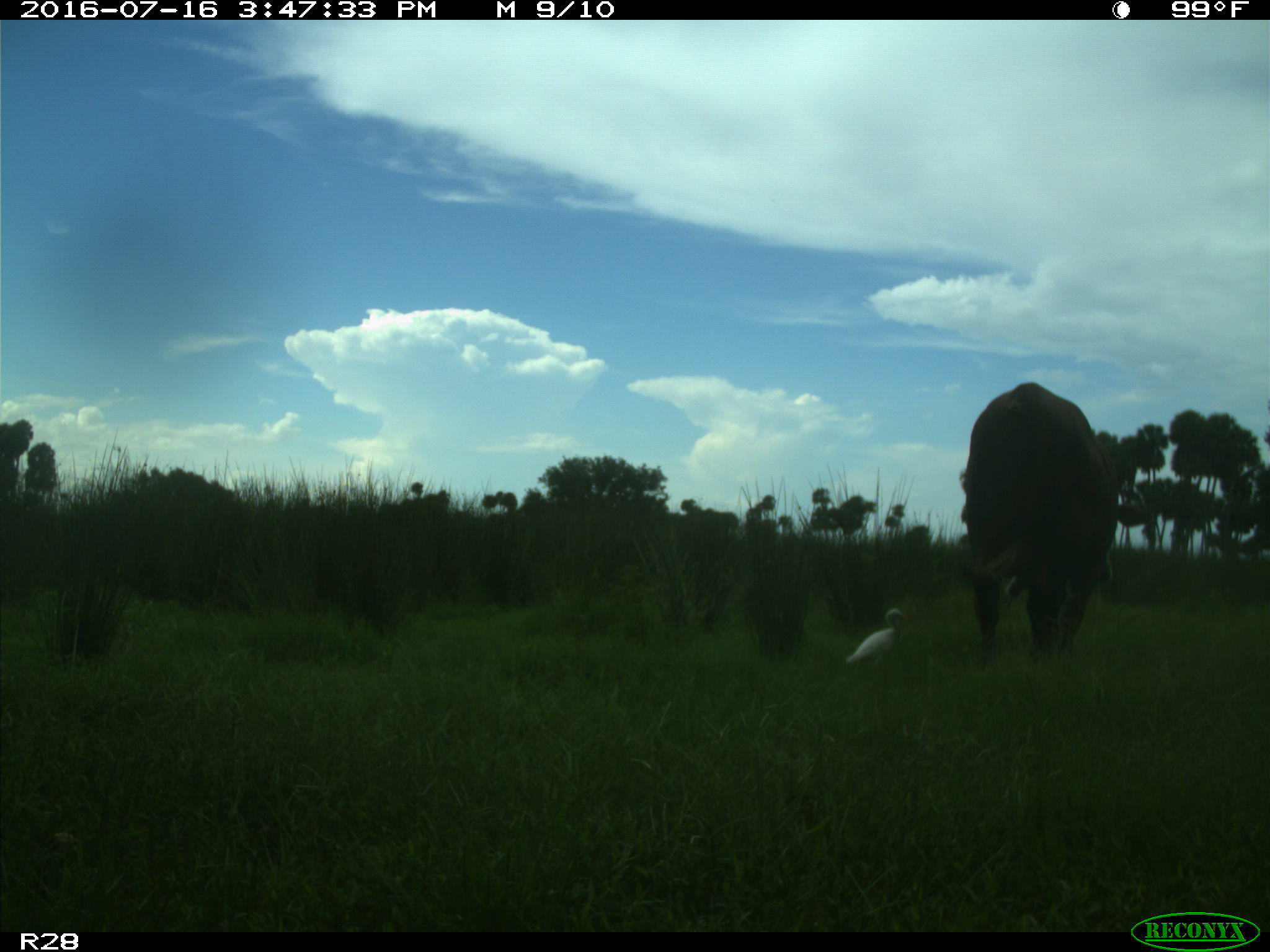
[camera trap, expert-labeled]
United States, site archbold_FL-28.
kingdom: Animalia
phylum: Chordata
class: Mammalia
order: Artiodactyla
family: Bovidae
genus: Bos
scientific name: Bos taurus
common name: domestic cow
Bos taurus (domestic cow).